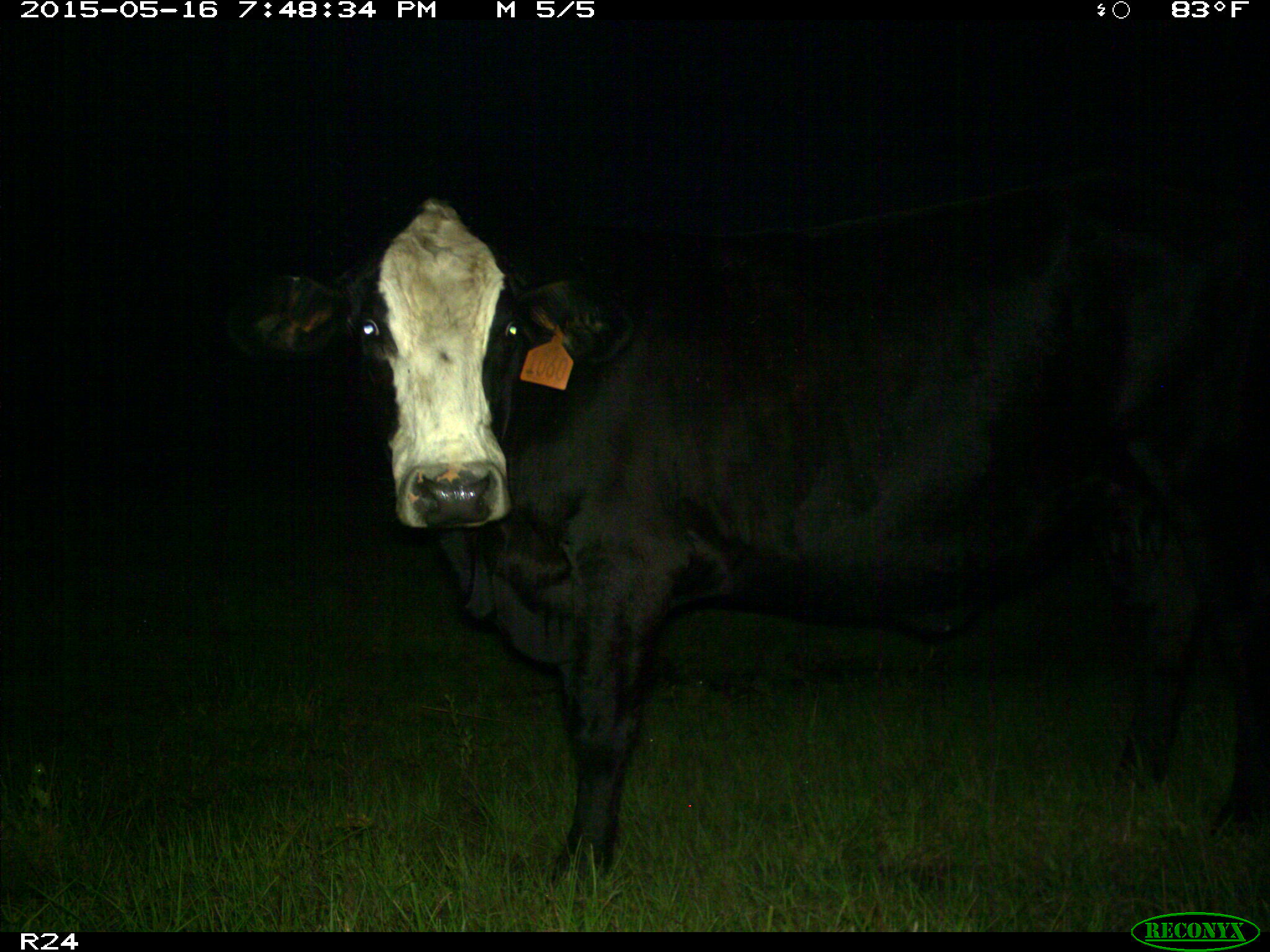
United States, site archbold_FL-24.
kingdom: Animalia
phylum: Chordata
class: Mammalia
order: Artiodactyla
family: Bovidae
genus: Bos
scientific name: Bos taurus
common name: domestic cow